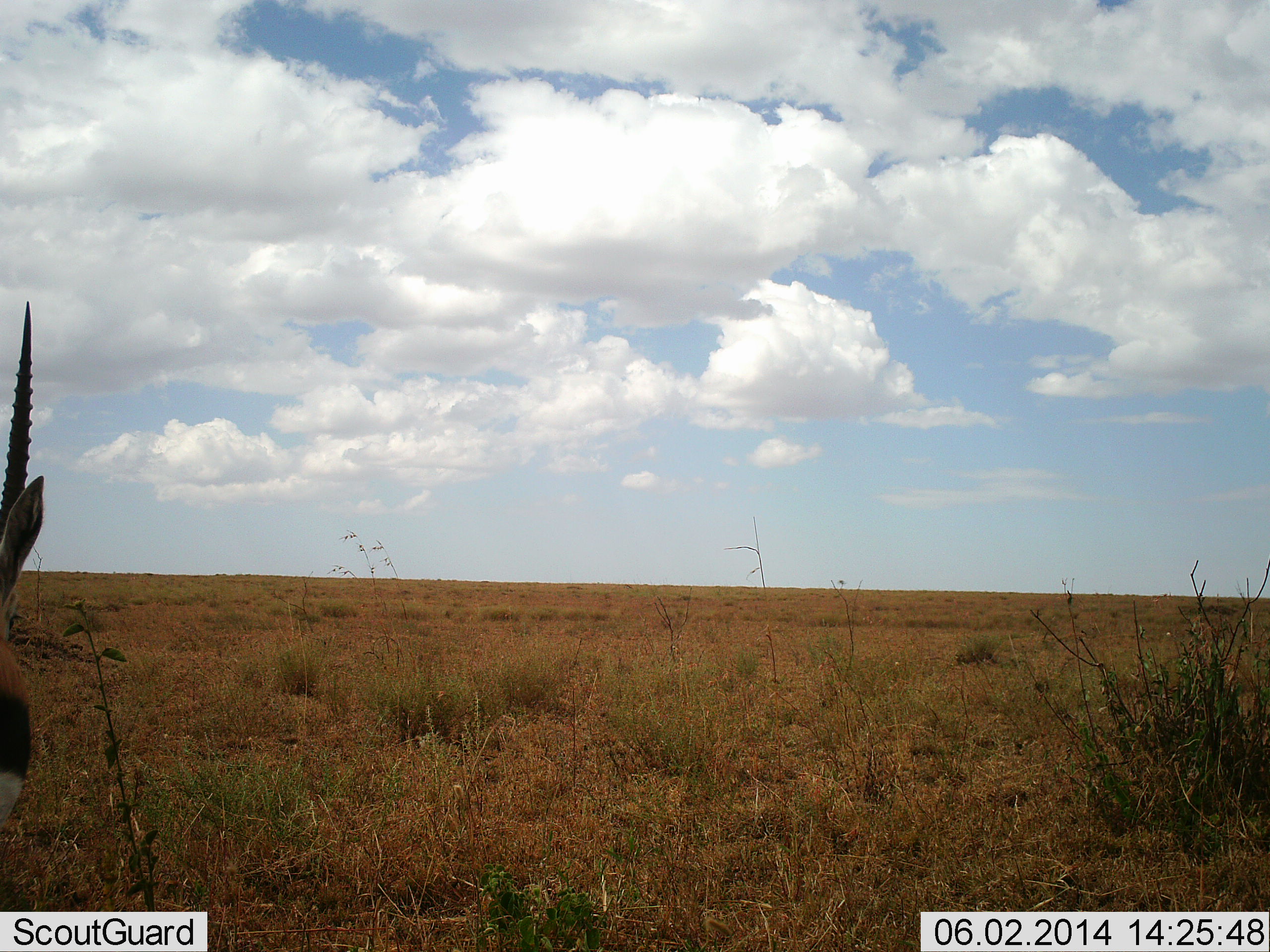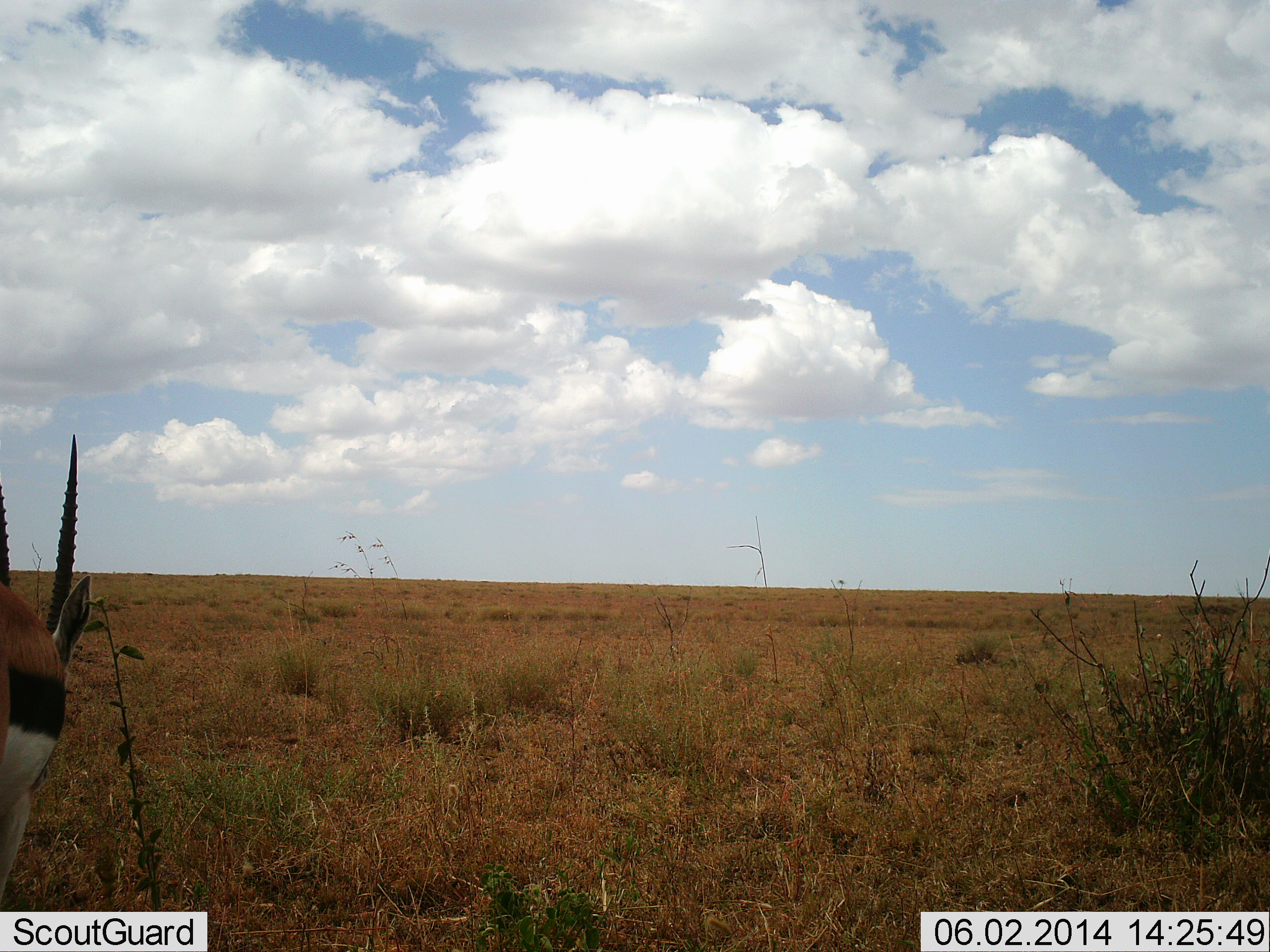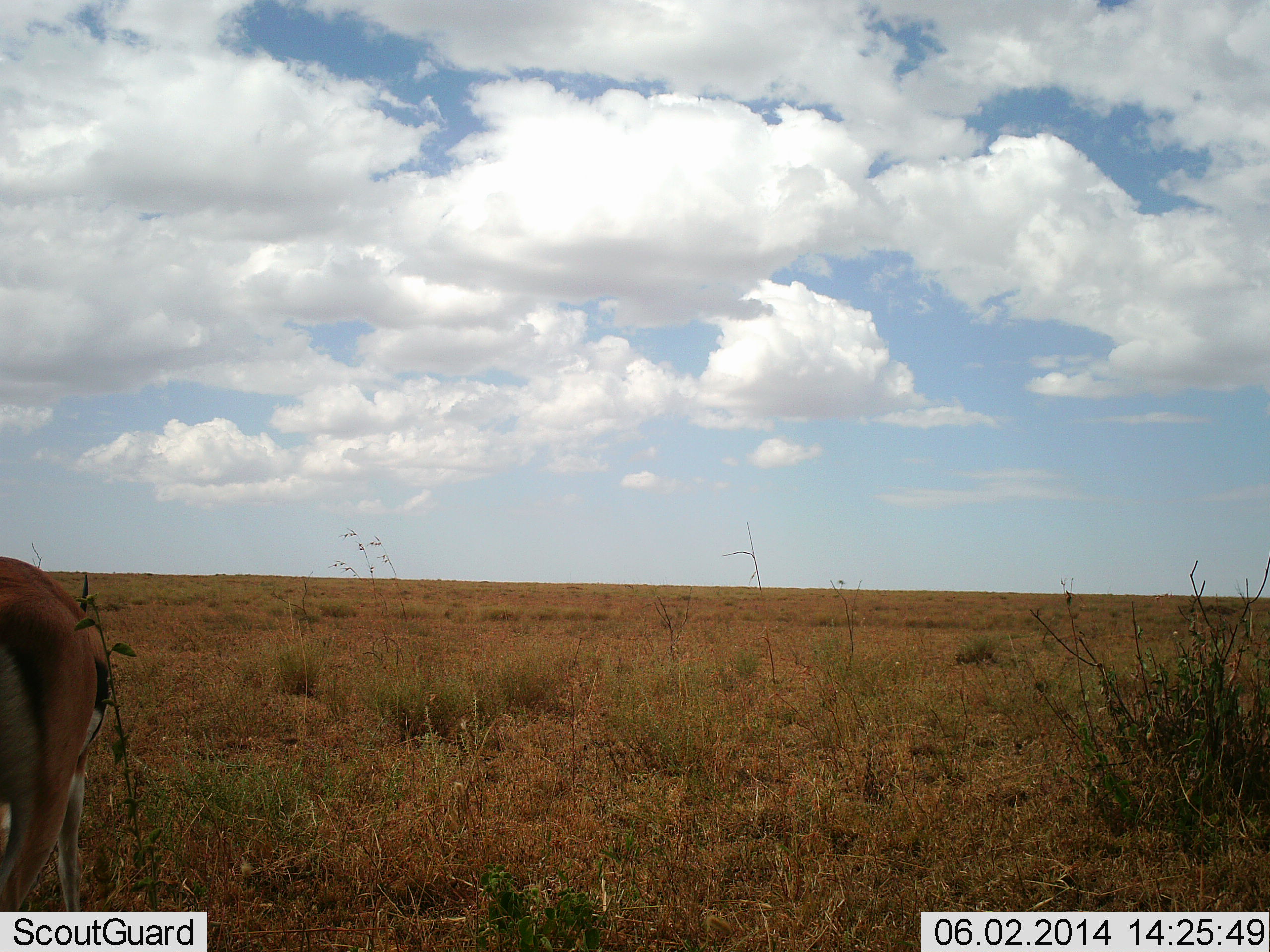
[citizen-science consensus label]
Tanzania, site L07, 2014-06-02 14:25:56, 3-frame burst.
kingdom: Animalia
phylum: Chordata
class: Mammalia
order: Artiodactyla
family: Bovidae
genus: Eudorcas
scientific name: Eudorcas thomsonii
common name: thomson's gazelle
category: gazellethomsons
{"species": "gazellethomsons (thomson's gazelle) (Eudorcas thomsonii)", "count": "1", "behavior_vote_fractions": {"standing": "50%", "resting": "0%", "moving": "40%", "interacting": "0%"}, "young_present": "0%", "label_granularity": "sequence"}